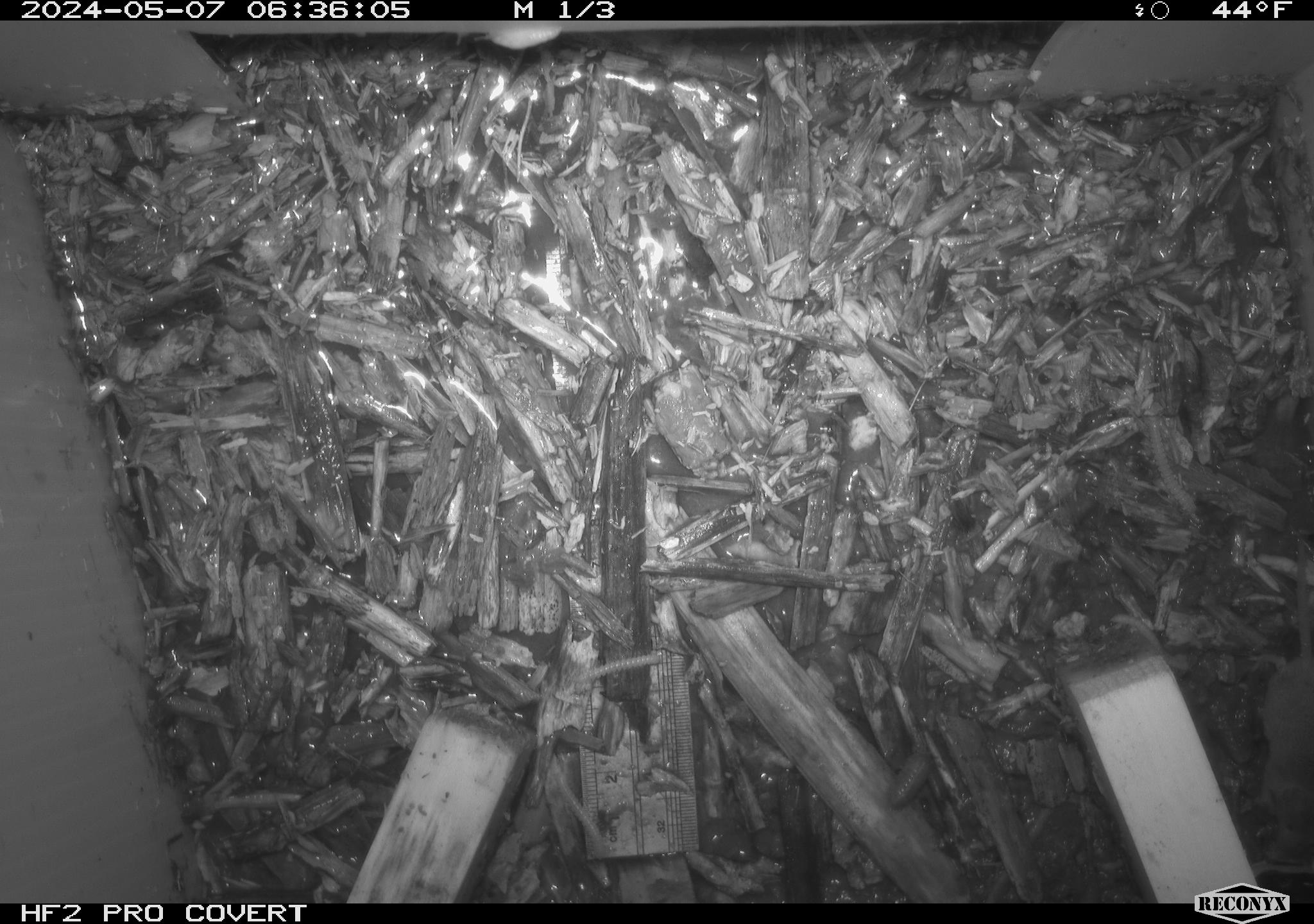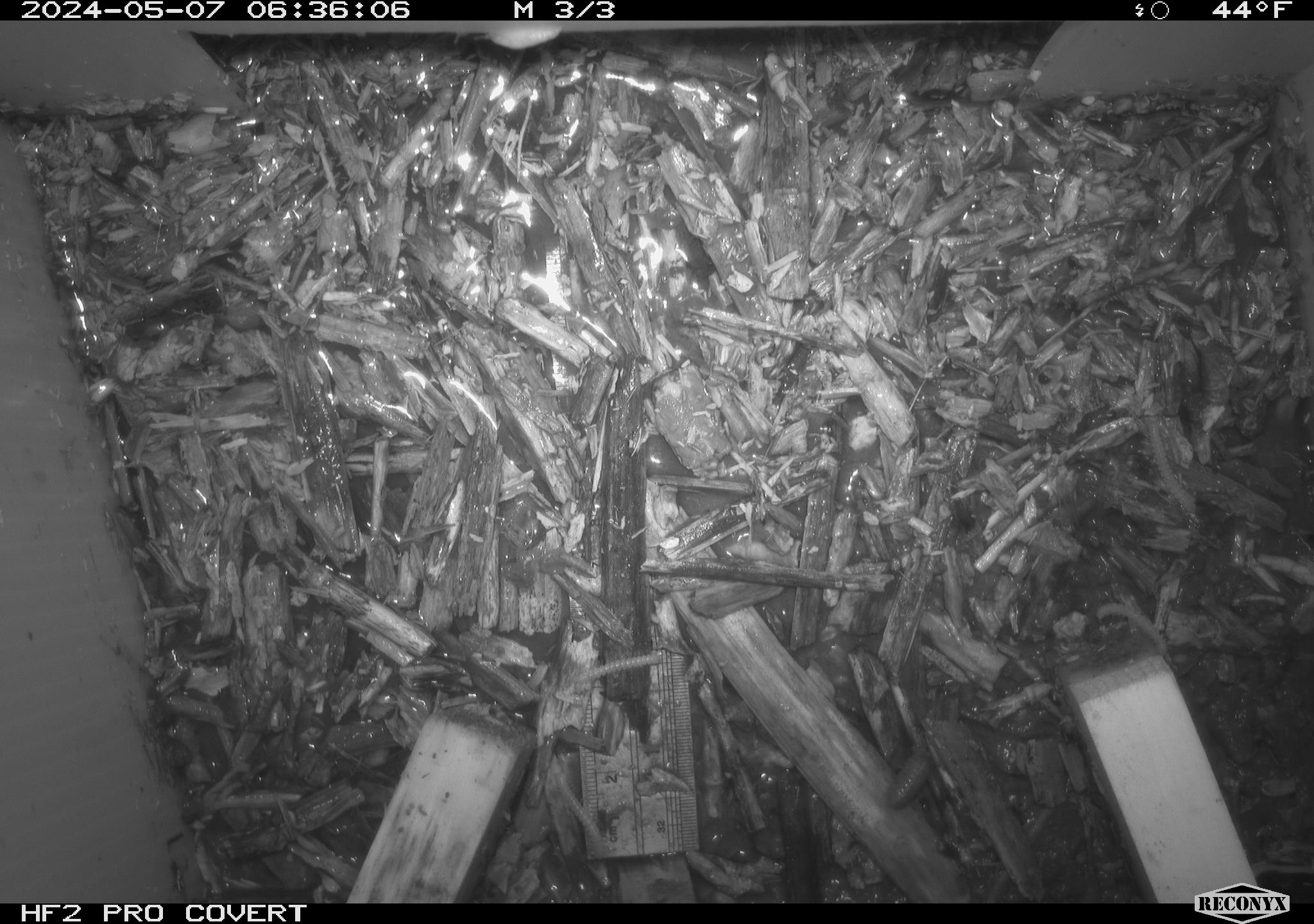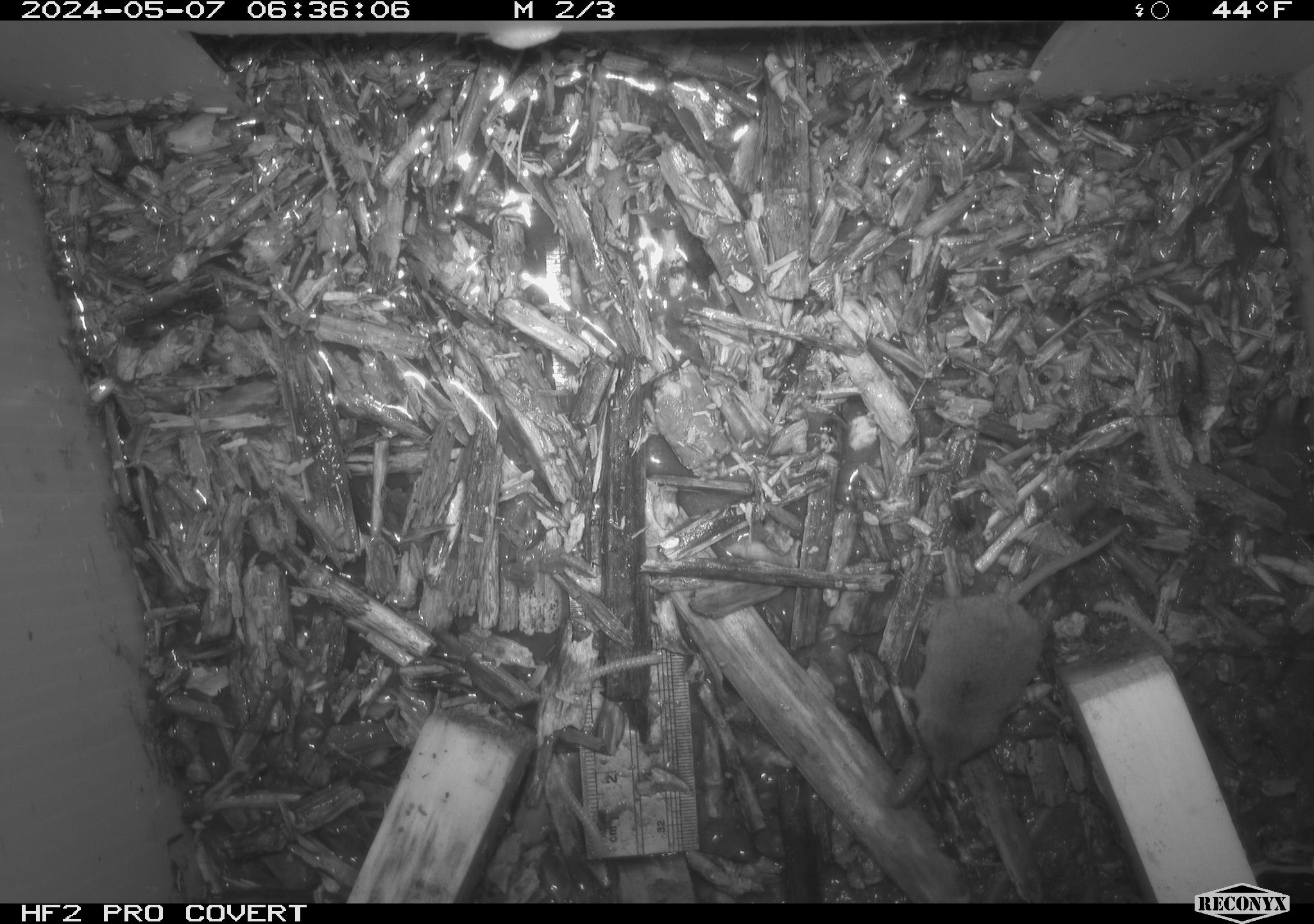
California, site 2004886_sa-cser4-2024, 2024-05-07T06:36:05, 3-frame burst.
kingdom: Animalia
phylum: Chordata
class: Mammalia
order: Eulipotyphla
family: Soricidae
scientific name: Soricidae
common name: shrews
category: soricidae family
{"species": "soricidae family (shrews) (Soricidae)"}